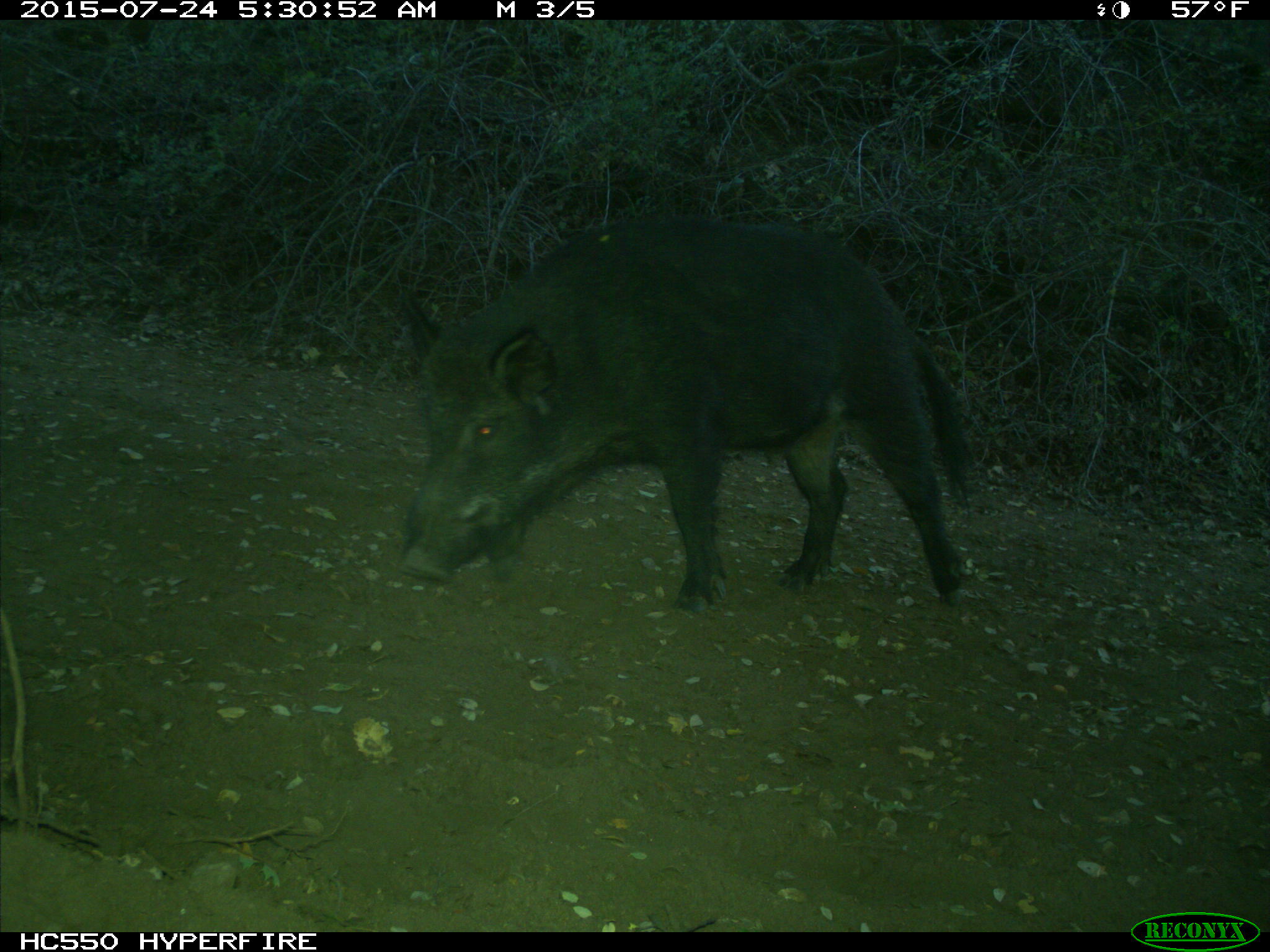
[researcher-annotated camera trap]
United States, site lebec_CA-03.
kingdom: Animalia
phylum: Chordata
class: Mammalia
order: Artiodactyla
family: Suidae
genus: Sus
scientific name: Sus scrofa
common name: wild boar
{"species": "Sus scrofa (wild boar)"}